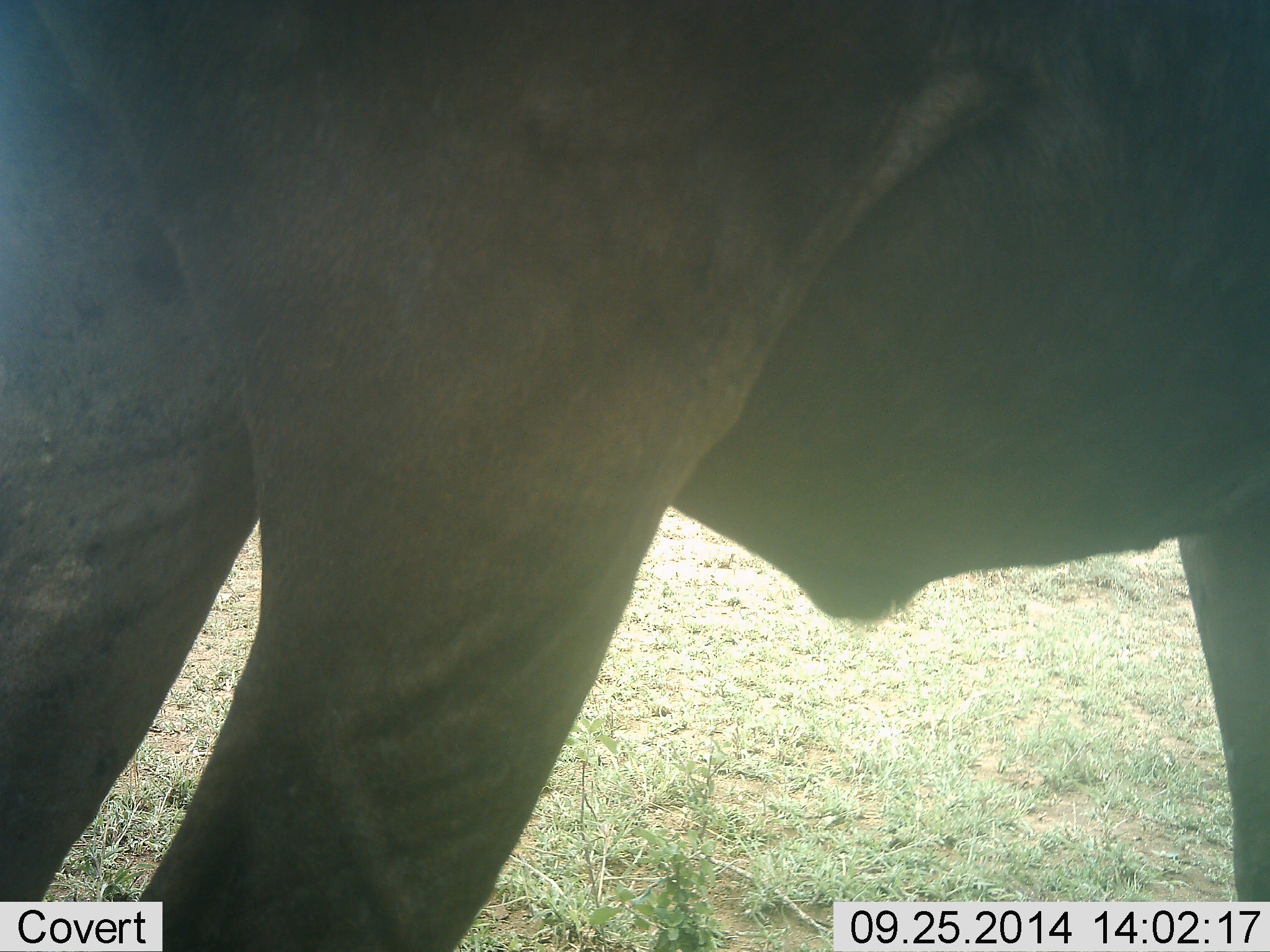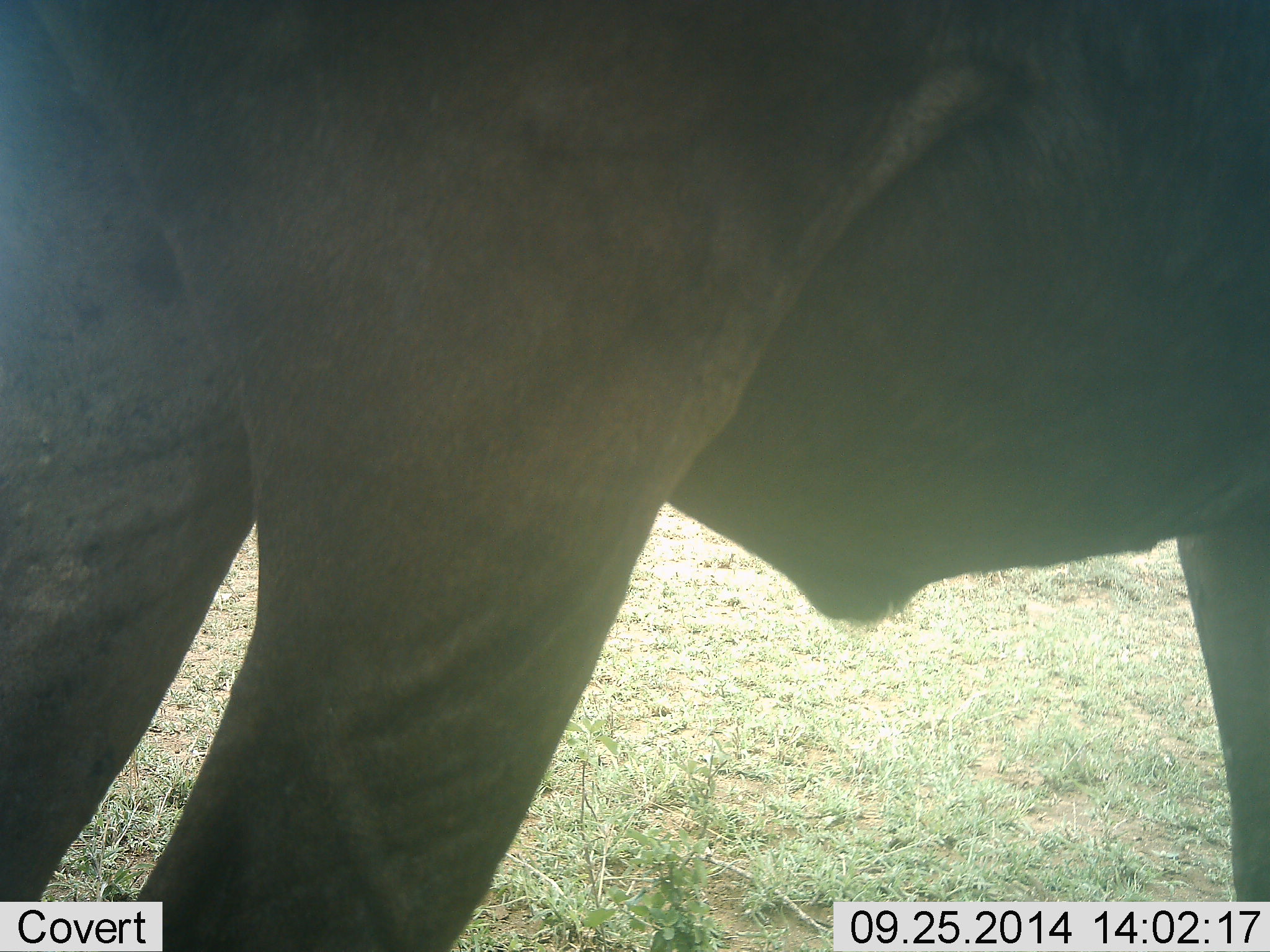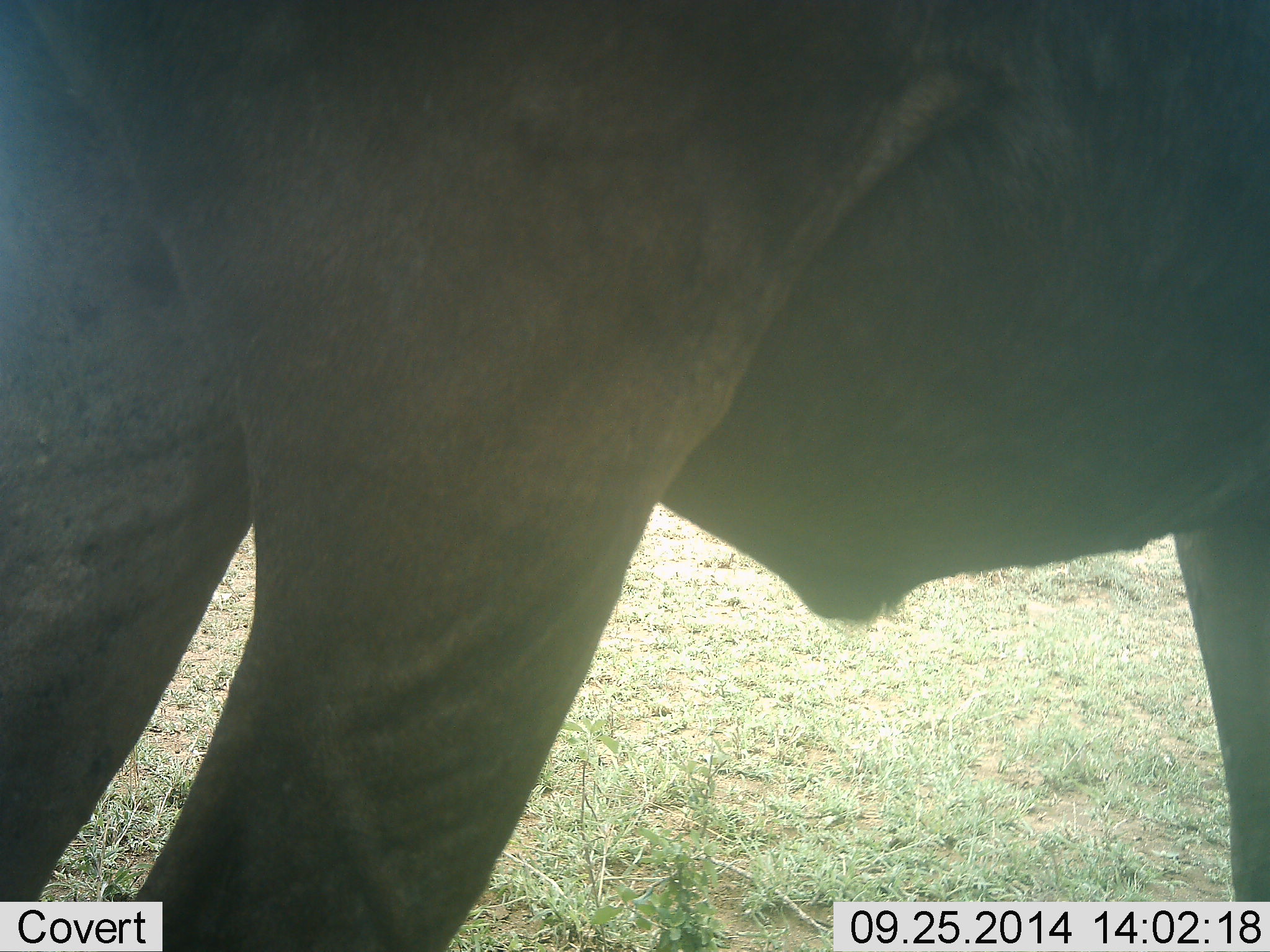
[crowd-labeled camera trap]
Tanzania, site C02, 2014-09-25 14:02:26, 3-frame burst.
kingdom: Animalia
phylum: Chordata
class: Mammalia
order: Artiodactyla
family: Bovidae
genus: Connochaetes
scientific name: Connochaetes taurinus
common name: blue wildebeest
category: wildebeest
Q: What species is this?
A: Wildebeest (blue wildebeest) (Connochaetes taurinus).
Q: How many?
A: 1.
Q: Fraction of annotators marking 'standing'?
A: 100%.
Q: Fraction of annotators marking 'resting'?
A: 0%.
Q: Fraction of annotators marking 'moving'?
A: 0%.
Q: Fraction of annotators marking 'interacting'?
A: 0%.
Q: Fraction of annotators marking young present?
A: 0%.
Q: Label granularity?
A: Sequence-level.